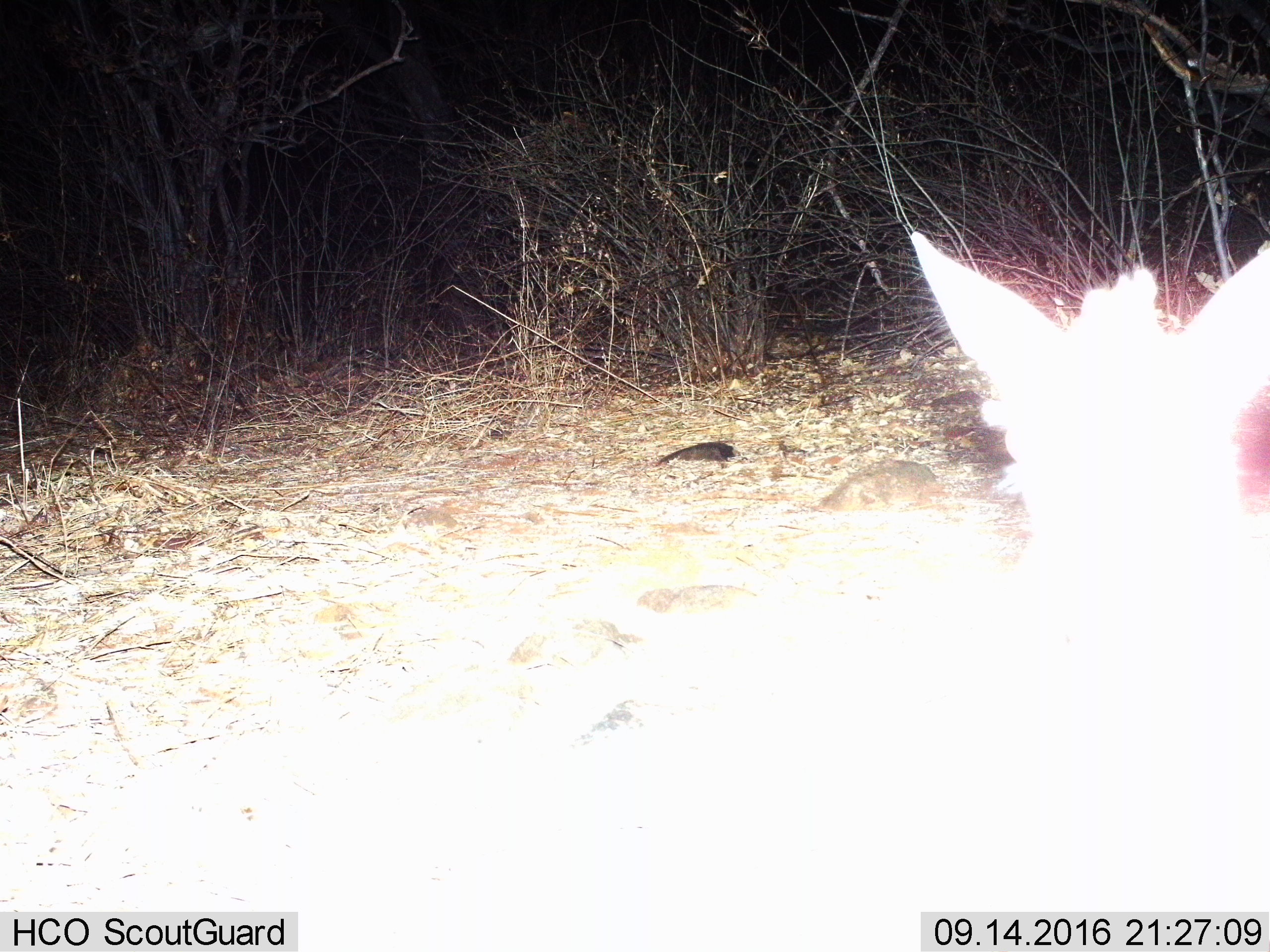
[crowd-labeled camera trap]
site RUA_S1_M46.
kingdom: Animalia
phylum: Chordata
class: Mammalia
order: Artiodactyla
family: Bovidae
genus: Madoqua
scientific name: Madoqua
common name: dik-dik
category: dikdik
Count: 1.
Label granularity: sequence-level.